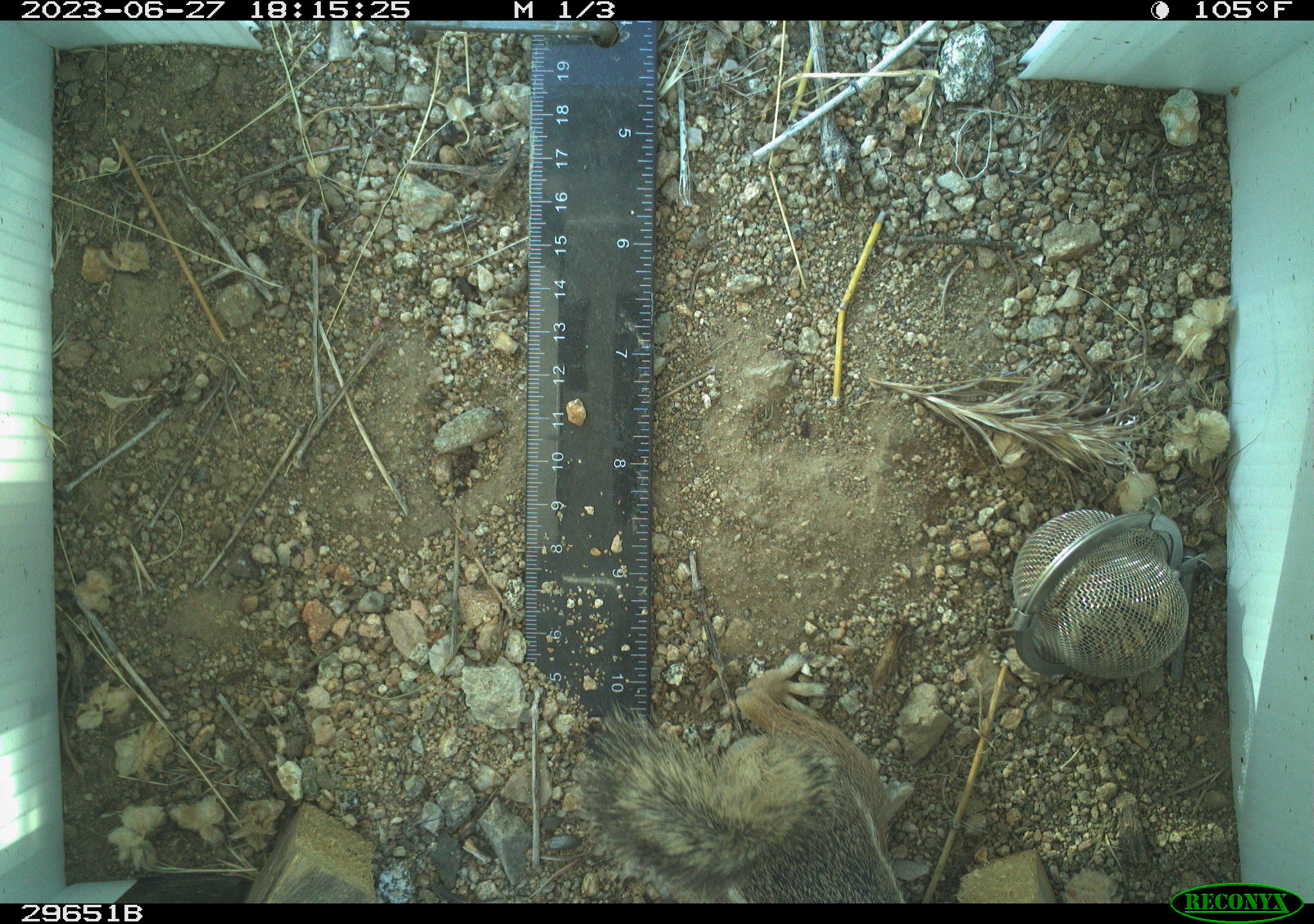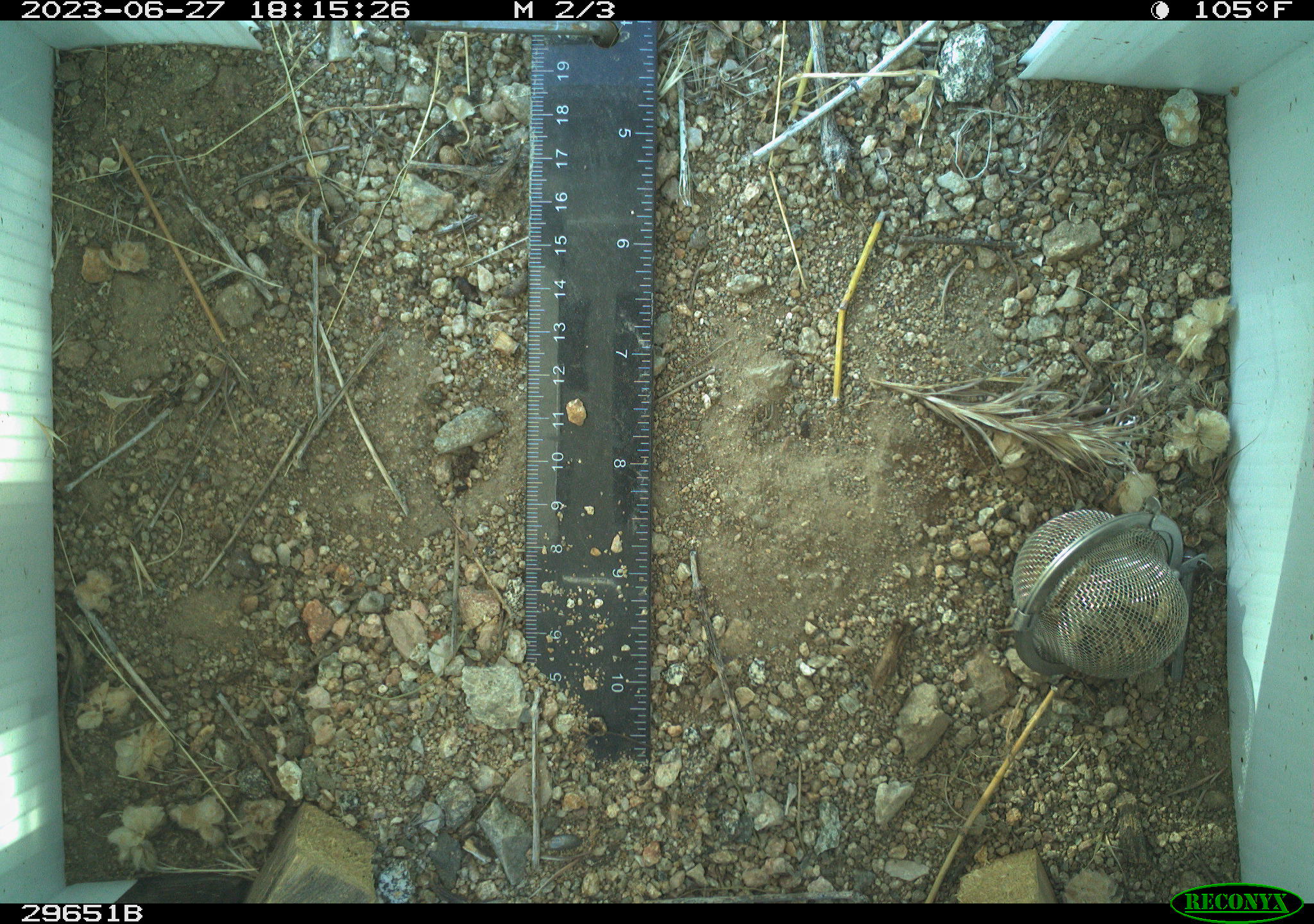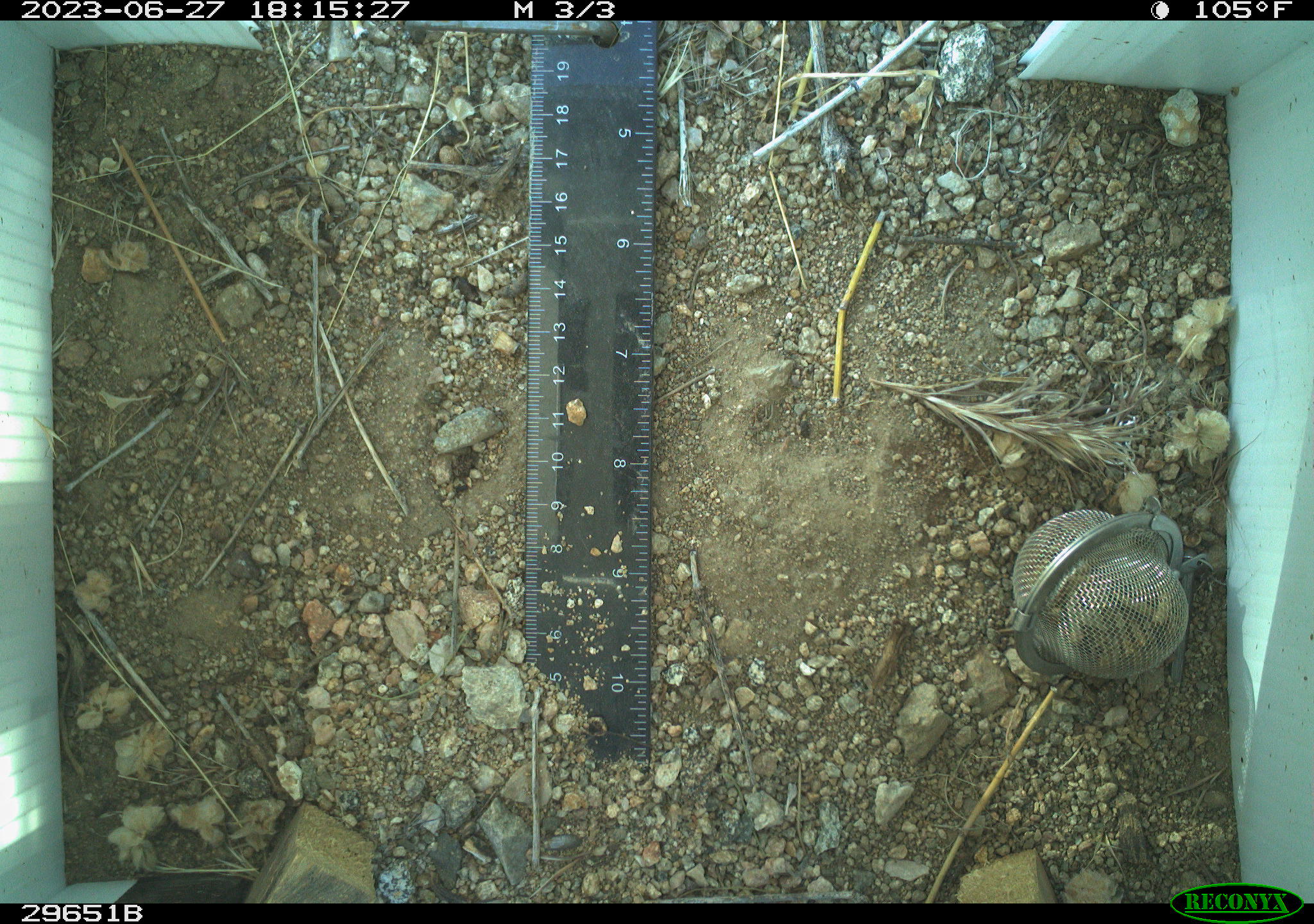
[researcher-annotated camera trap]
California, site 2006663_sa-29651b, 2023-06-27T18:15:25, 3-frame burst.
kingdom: Animalia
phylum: Chordata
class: Mammalia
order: Rodentia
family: Sciuridae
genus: Ammospermophilus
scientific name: Ammospermophilus leucurus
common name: white-tailed antelope squirrel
White-tailed antelope squirrel (Ammospermophilus leucurus).